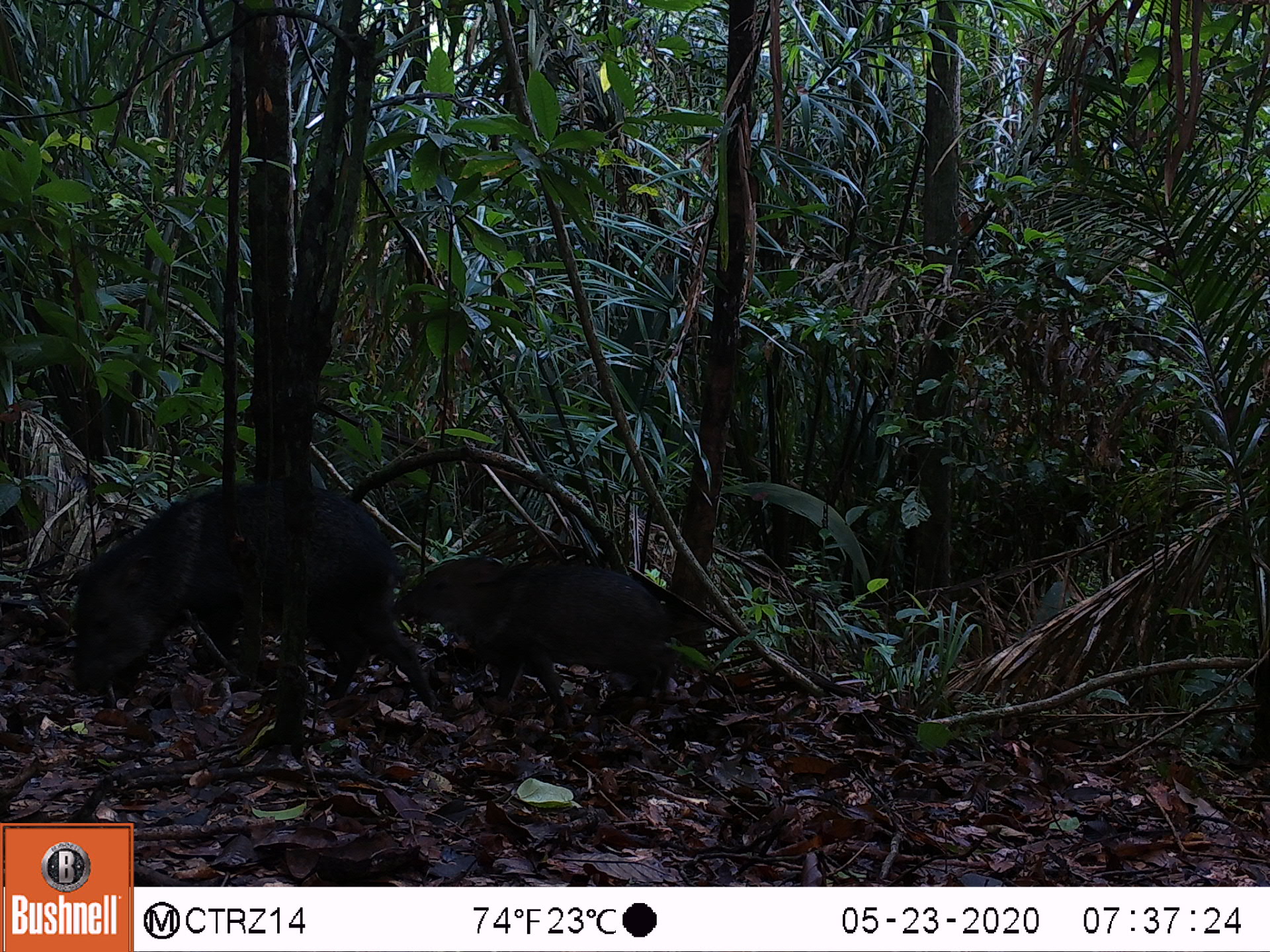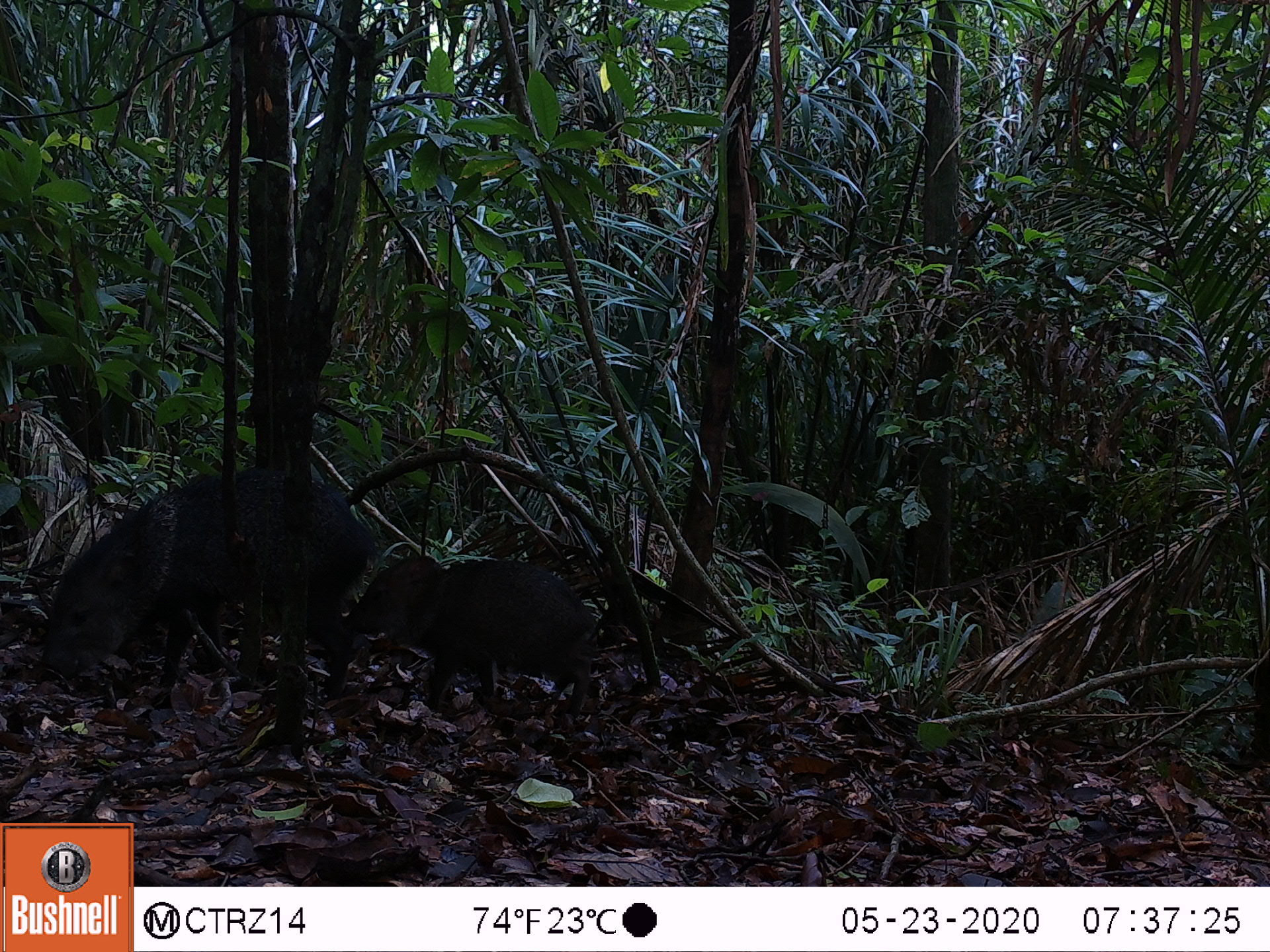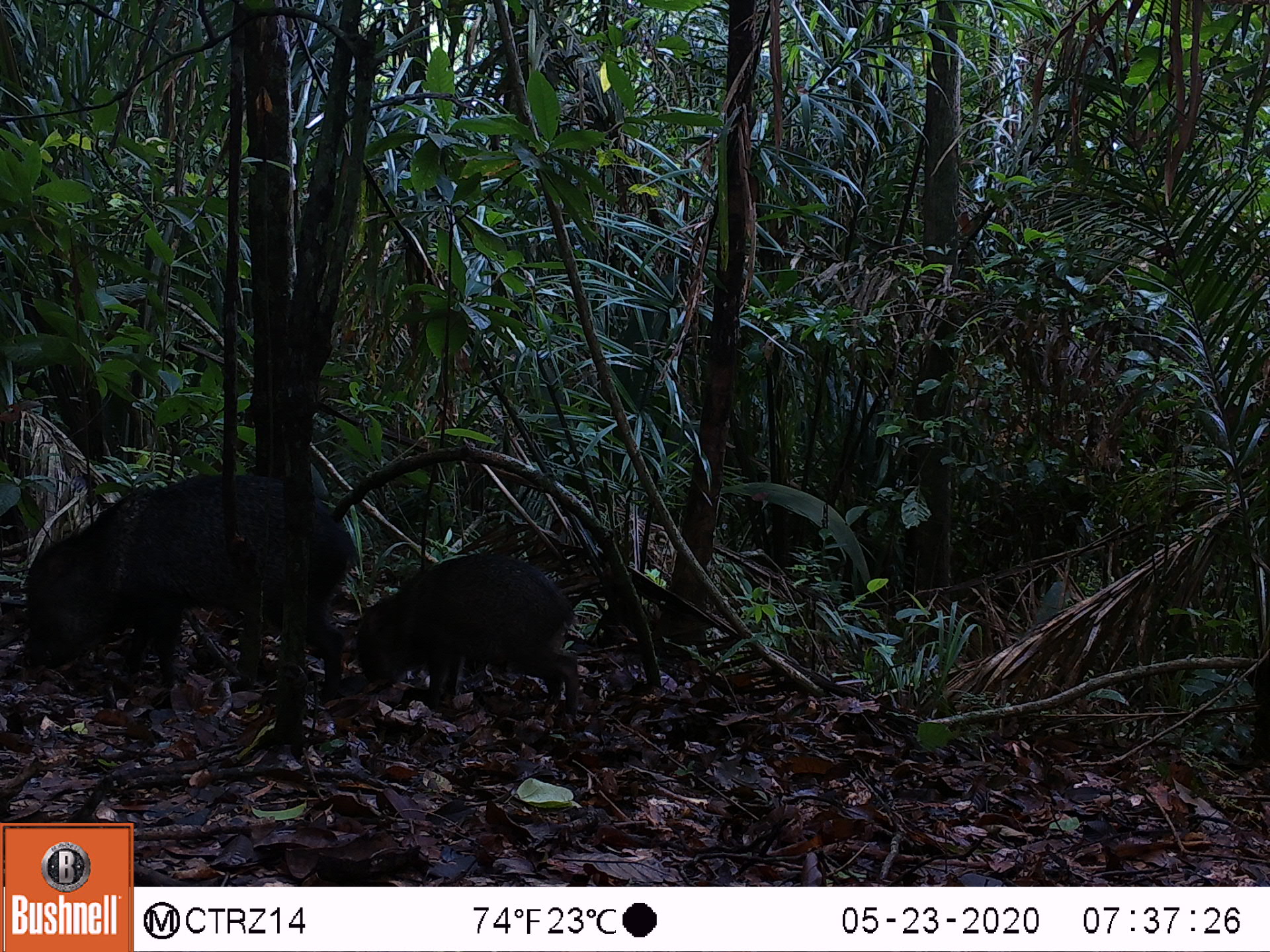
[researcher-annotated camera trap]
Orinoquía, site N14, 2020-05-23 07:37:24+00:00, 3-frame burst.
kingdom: Animalia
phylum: Chordata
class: Mammalia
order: Artiodactyla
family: Tayassuidae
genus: Pecari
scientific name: Pecari tajacu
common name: collared peccary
Collared peccary (Pecari tajacu).